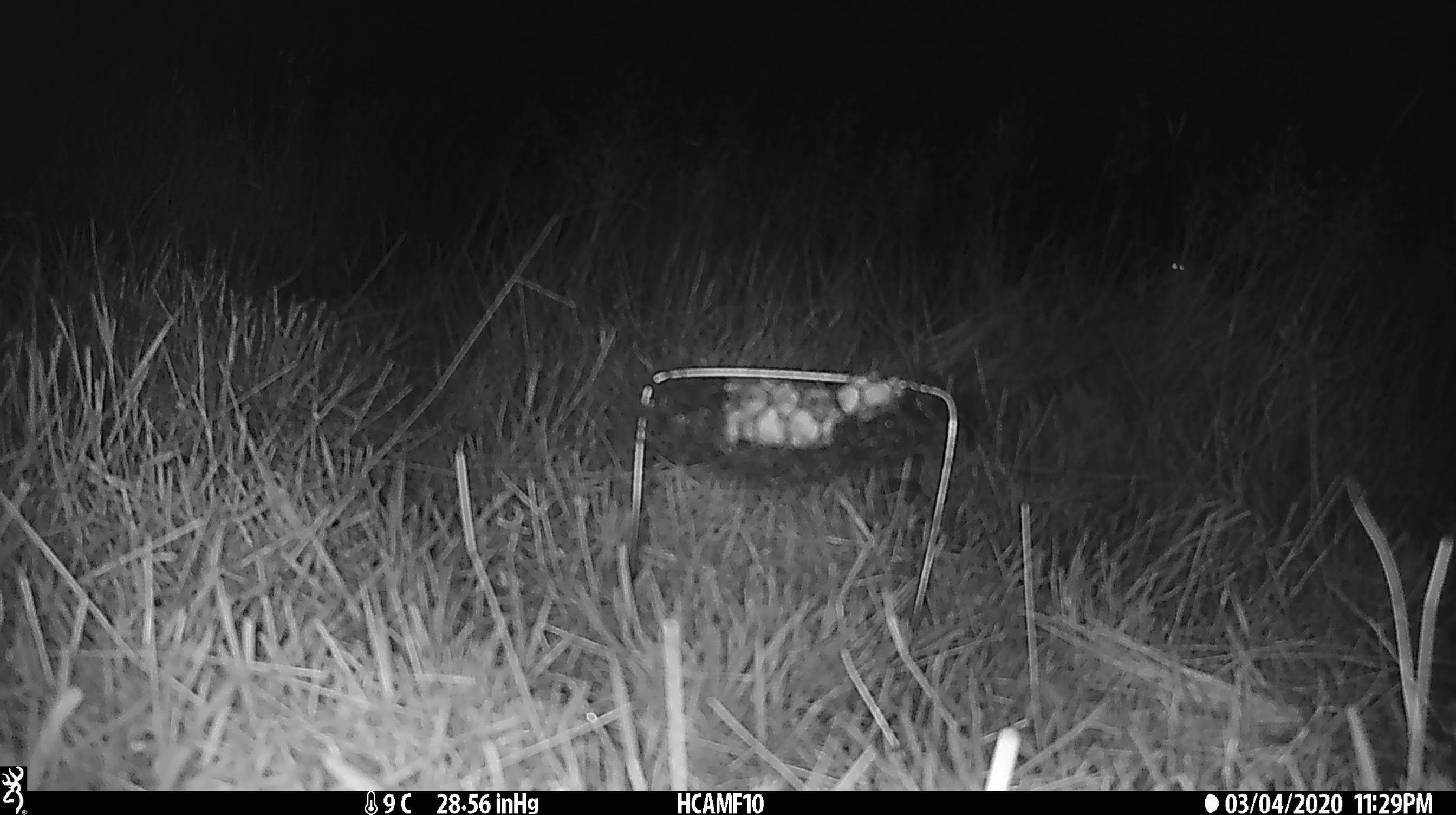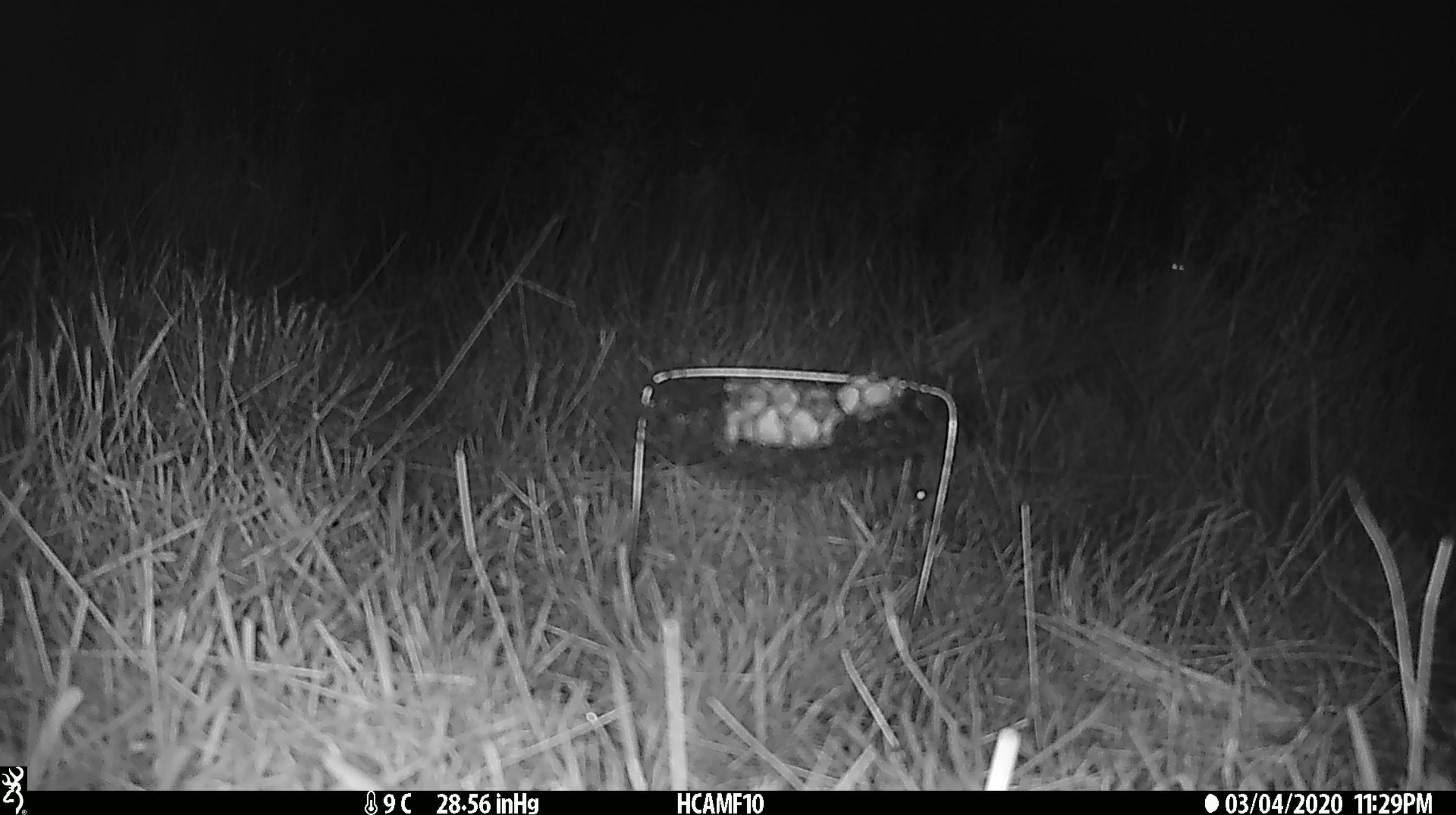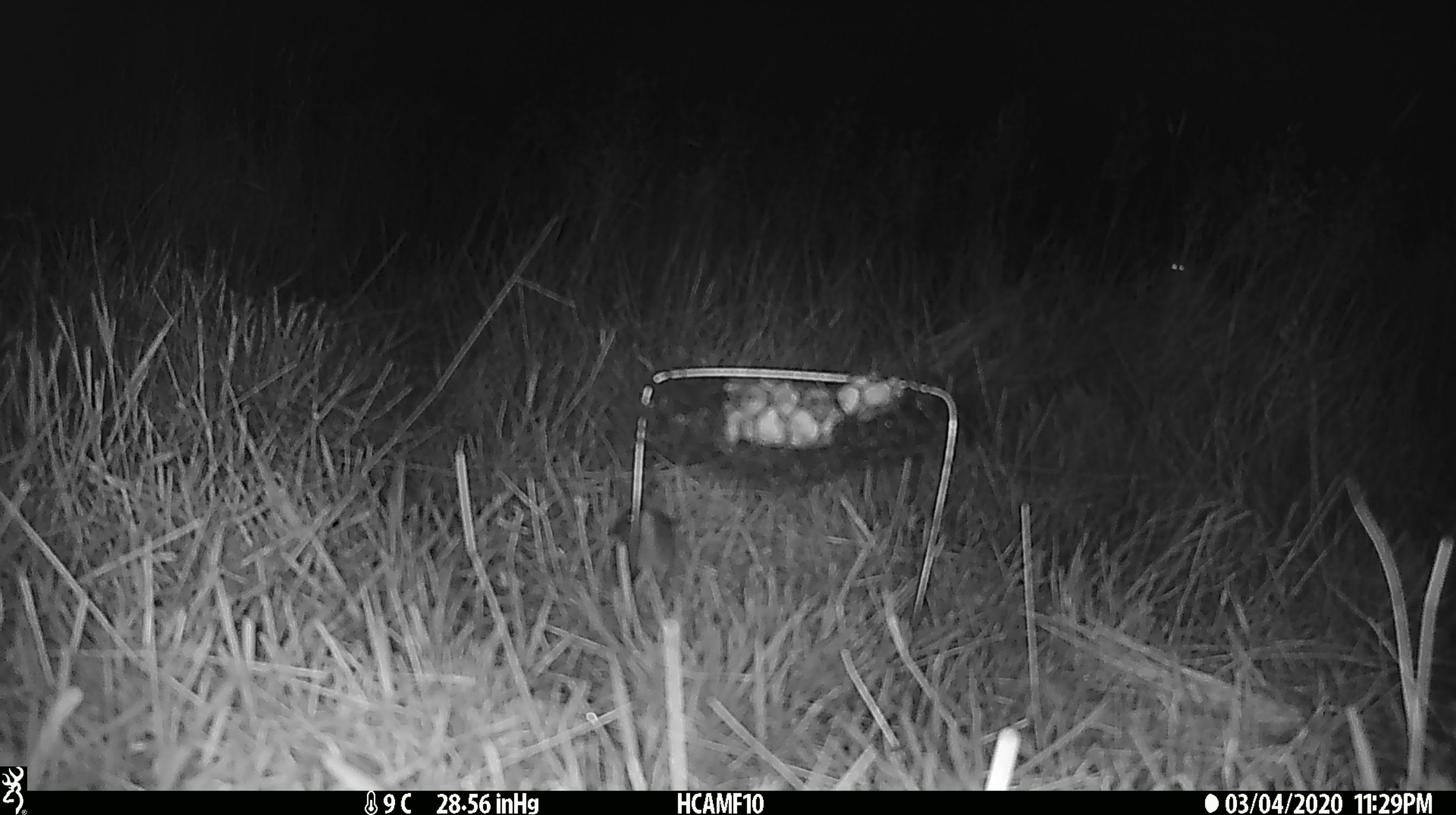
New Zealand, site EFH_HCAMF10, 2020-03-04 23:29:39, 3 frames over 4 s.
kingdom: Animalia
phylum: Chordata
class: Mammalia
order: Rodentia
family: Muridae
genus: Mus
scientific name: Mus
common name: mouse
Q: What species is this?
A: Mouse (Mus).